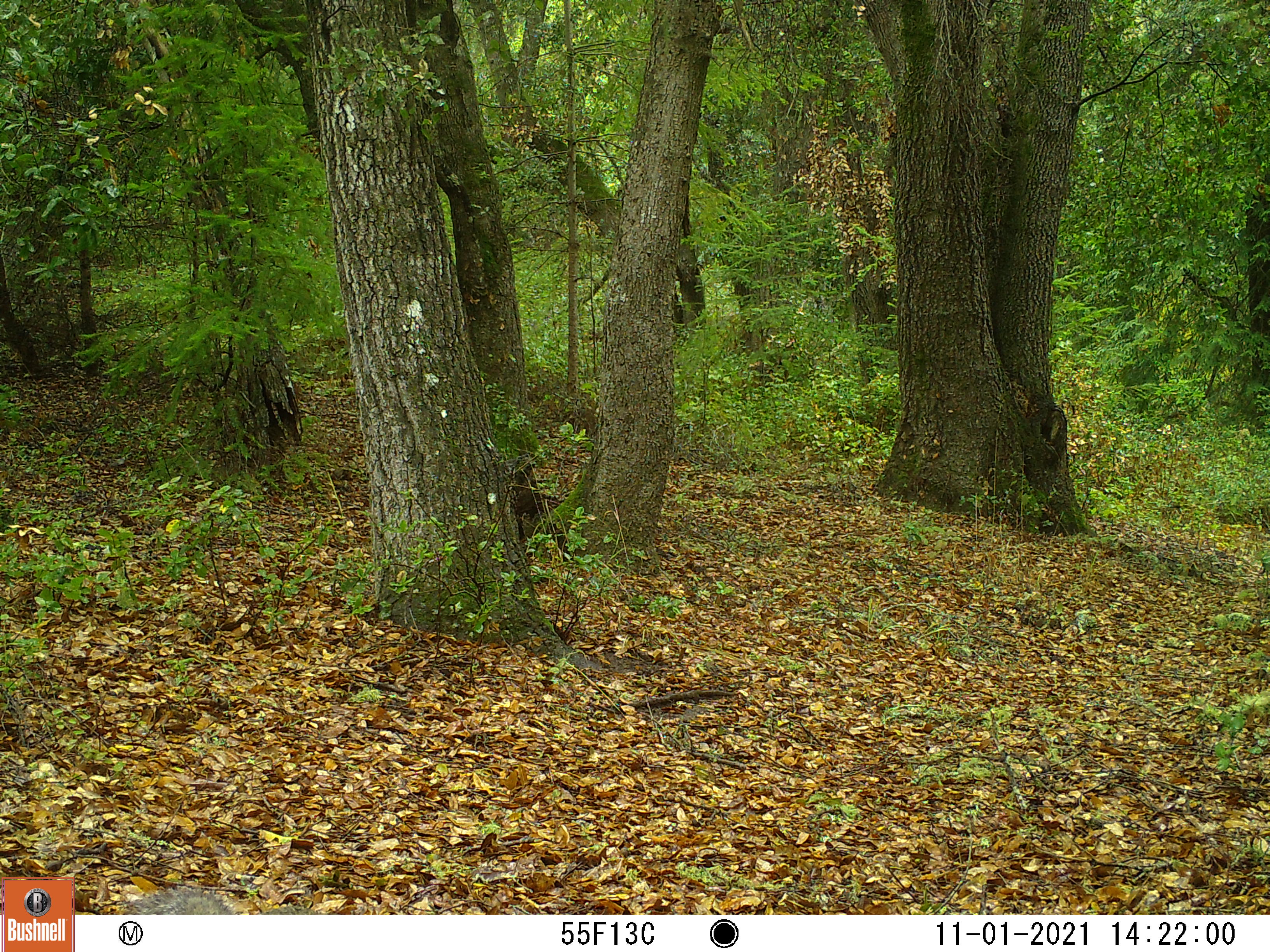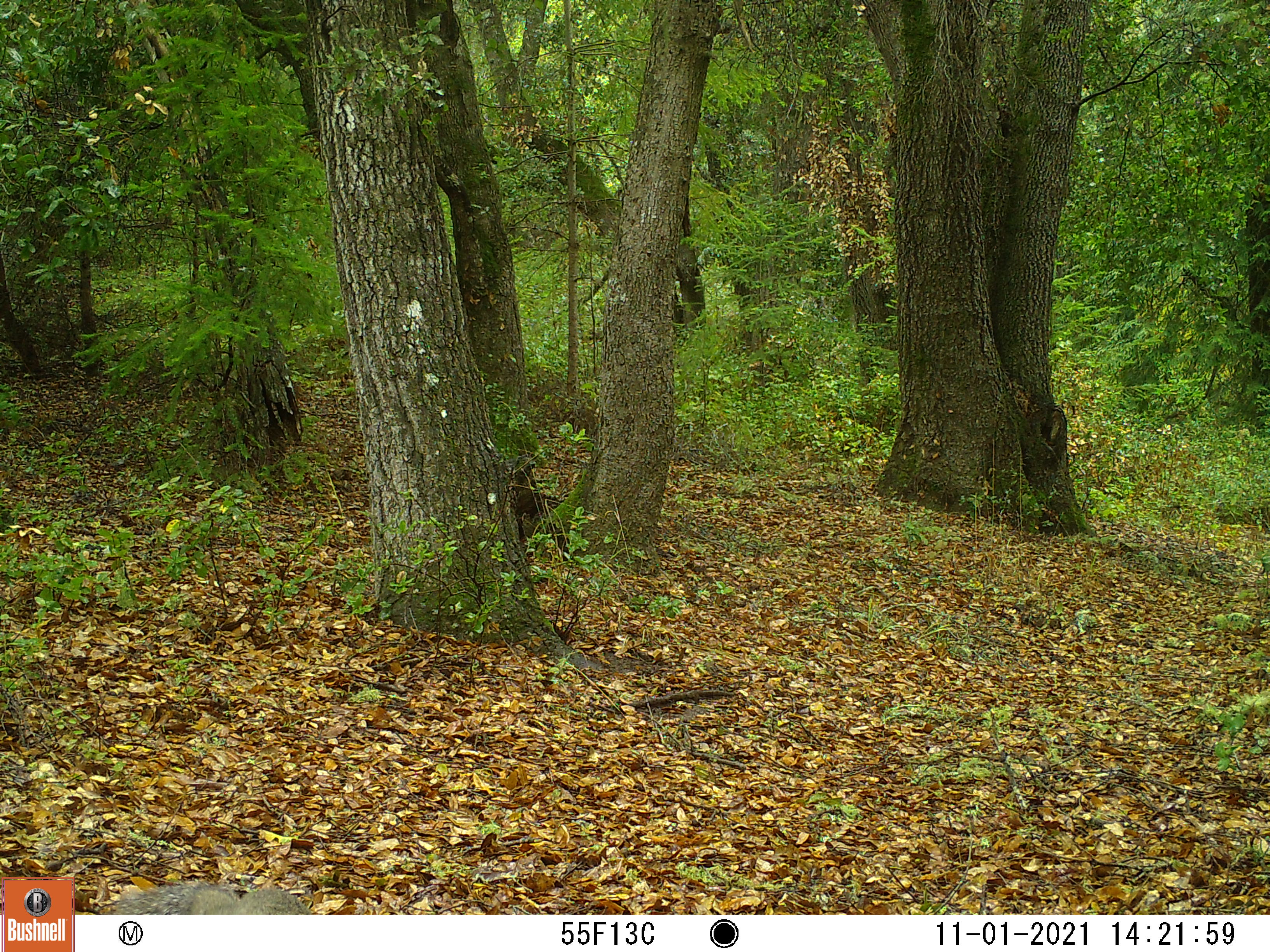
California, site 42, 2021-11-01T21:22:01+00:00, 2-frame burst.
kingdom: Animalia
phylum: Chordata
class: Mammalia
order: Rodentia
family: Sciuridae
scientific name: Sciuridae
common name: squirrel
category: unknown squirrel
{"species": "unknown squirrel (squirrel) (Sciuridae)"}